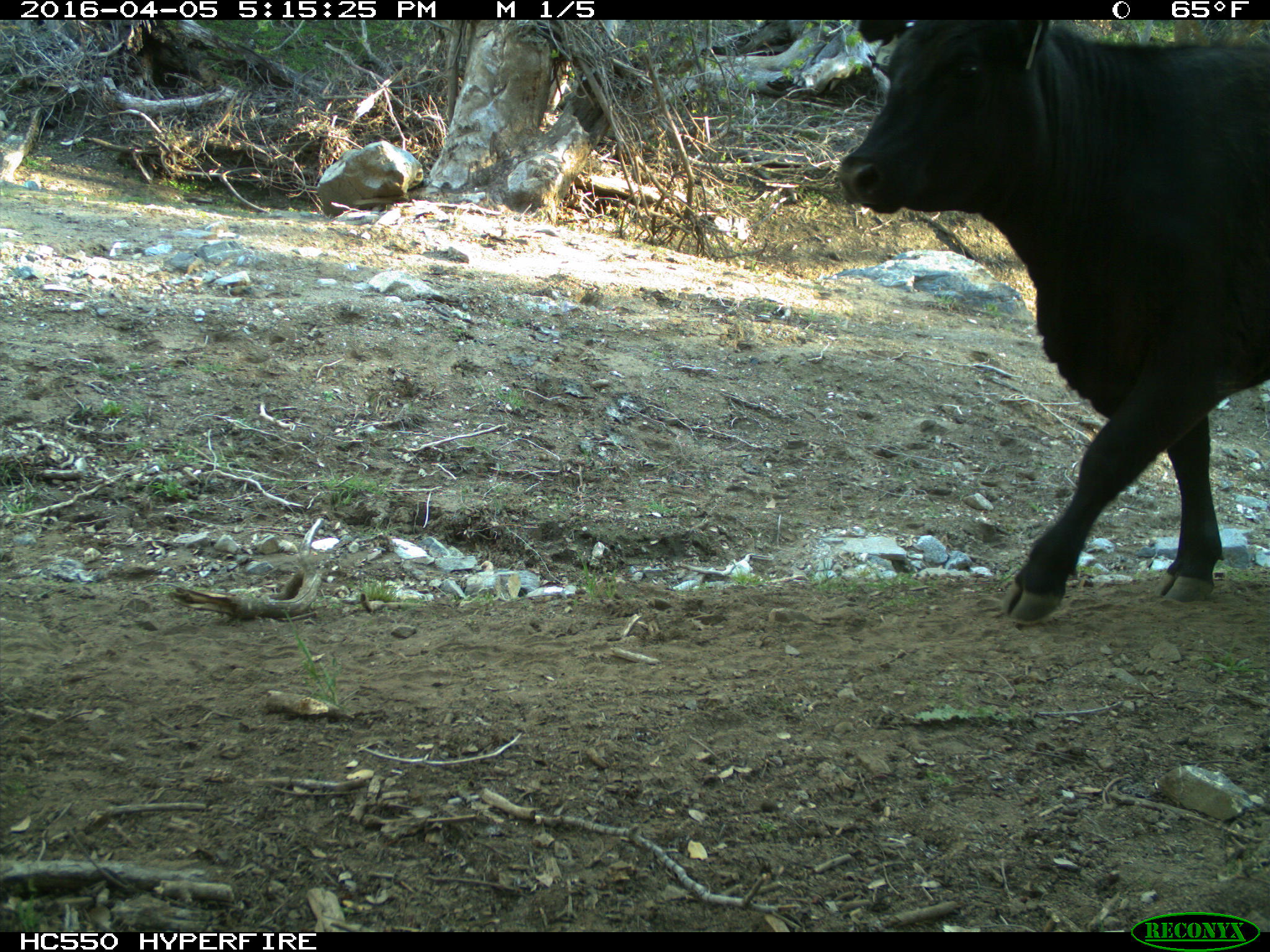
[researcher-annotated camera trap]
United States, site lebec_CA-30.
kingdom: Animalia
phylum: Chordata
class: Mammalia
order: Artiodactyla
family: Bovidae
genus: Bos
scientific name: Bos taurus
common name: domestic cow